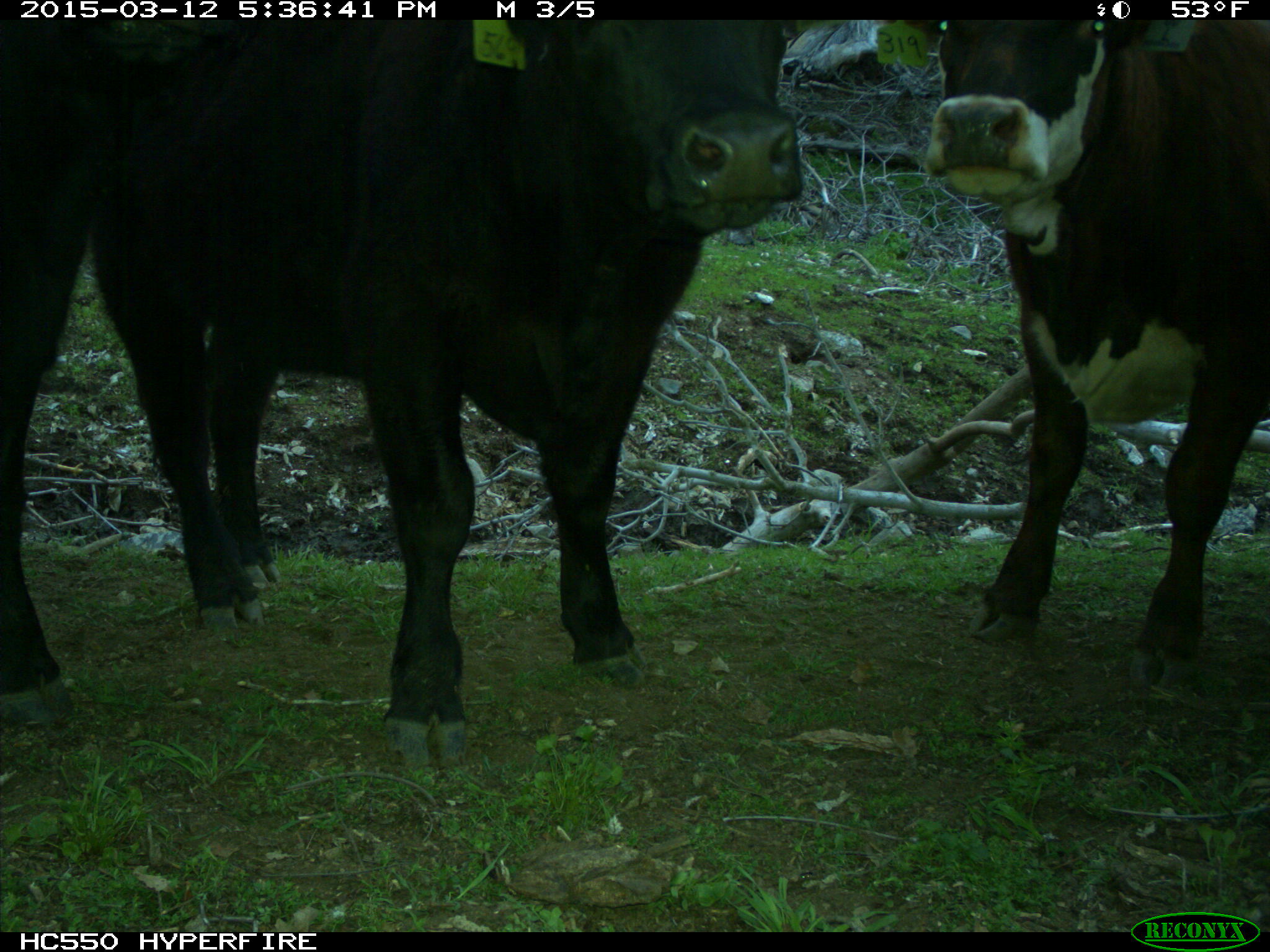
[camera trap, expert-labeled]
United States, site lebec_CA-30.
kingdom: Animalia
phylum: Chordata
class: Mammalia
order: Artiodactyla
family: Bovidae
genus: Bos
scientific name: Bos taurus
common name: domestic cow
Bos taurus (domestic cow).